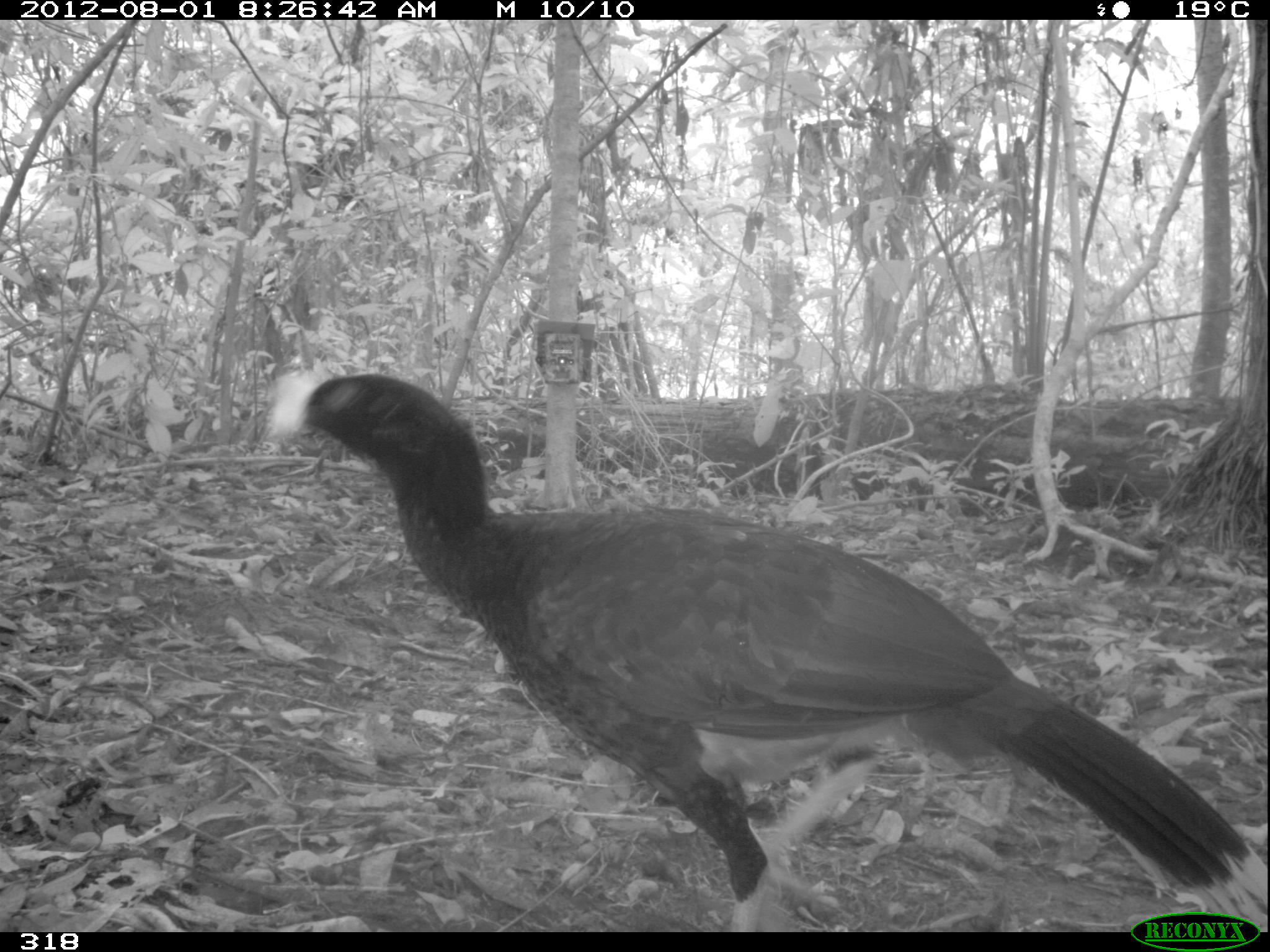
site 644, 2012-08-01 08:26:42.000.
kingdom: Animalia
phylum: Chordata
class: Aves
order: Galliformes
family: Cracidae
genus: Mitu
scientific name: Mitu tuberosum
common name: razor-billed curassow